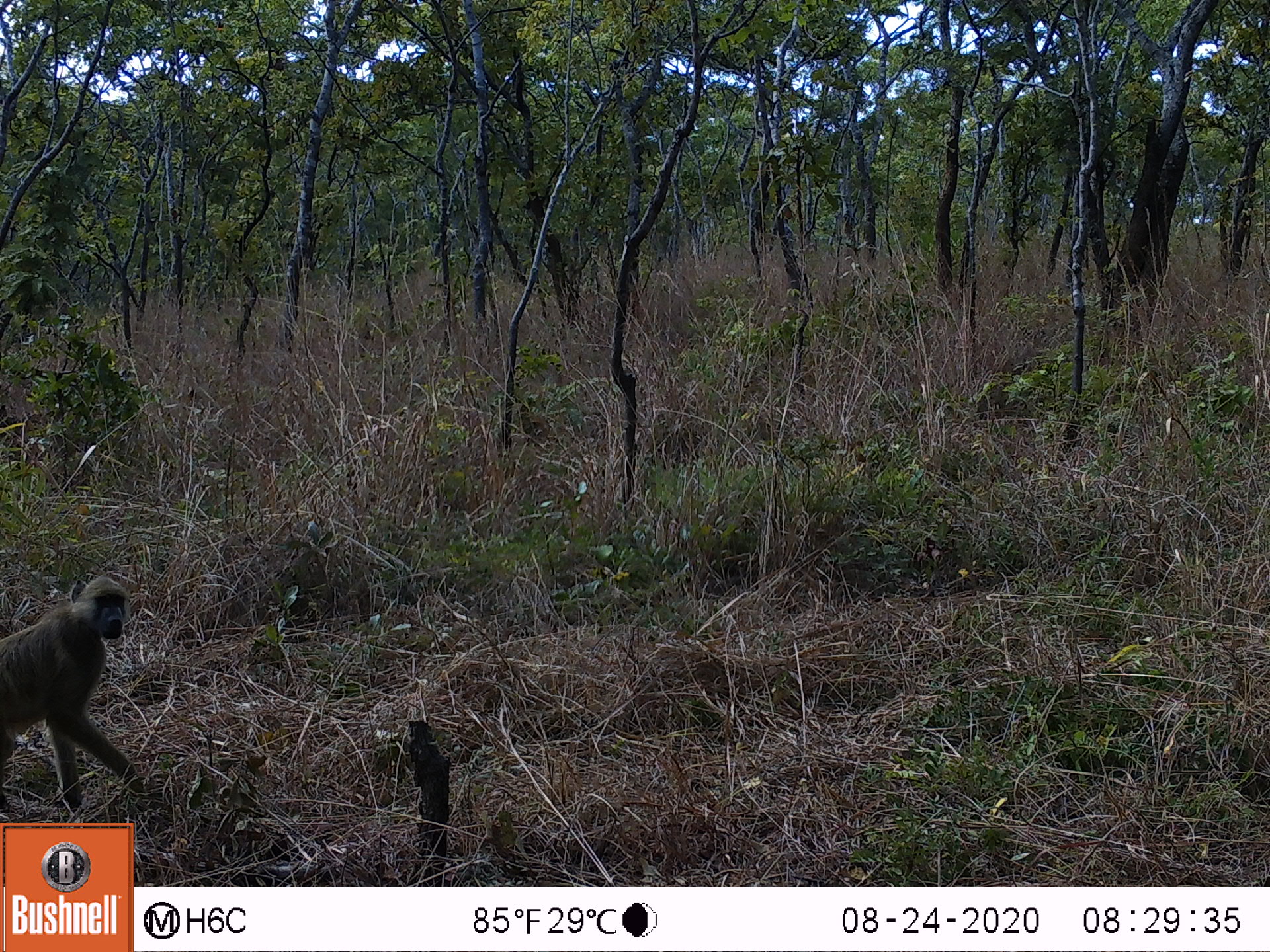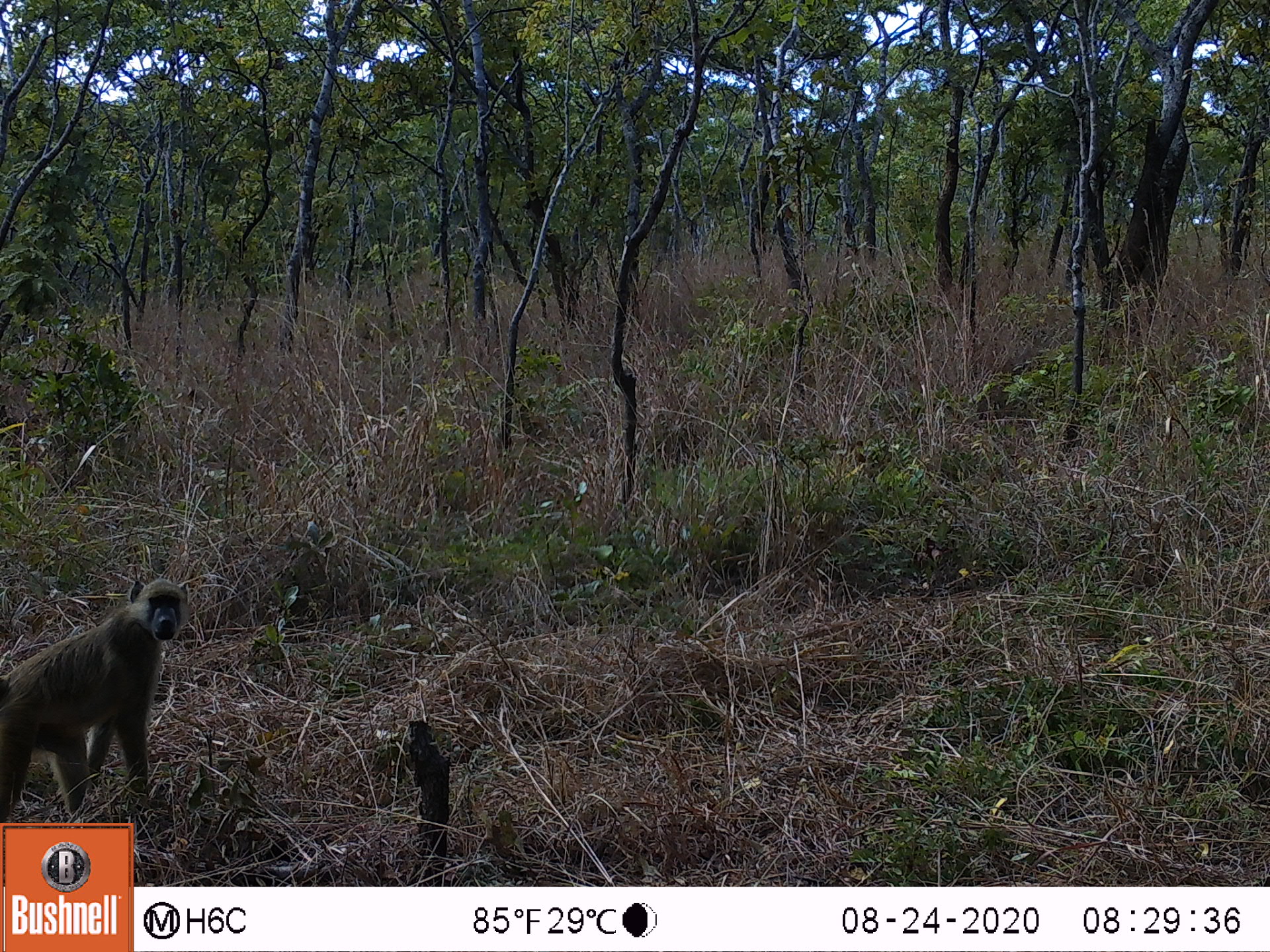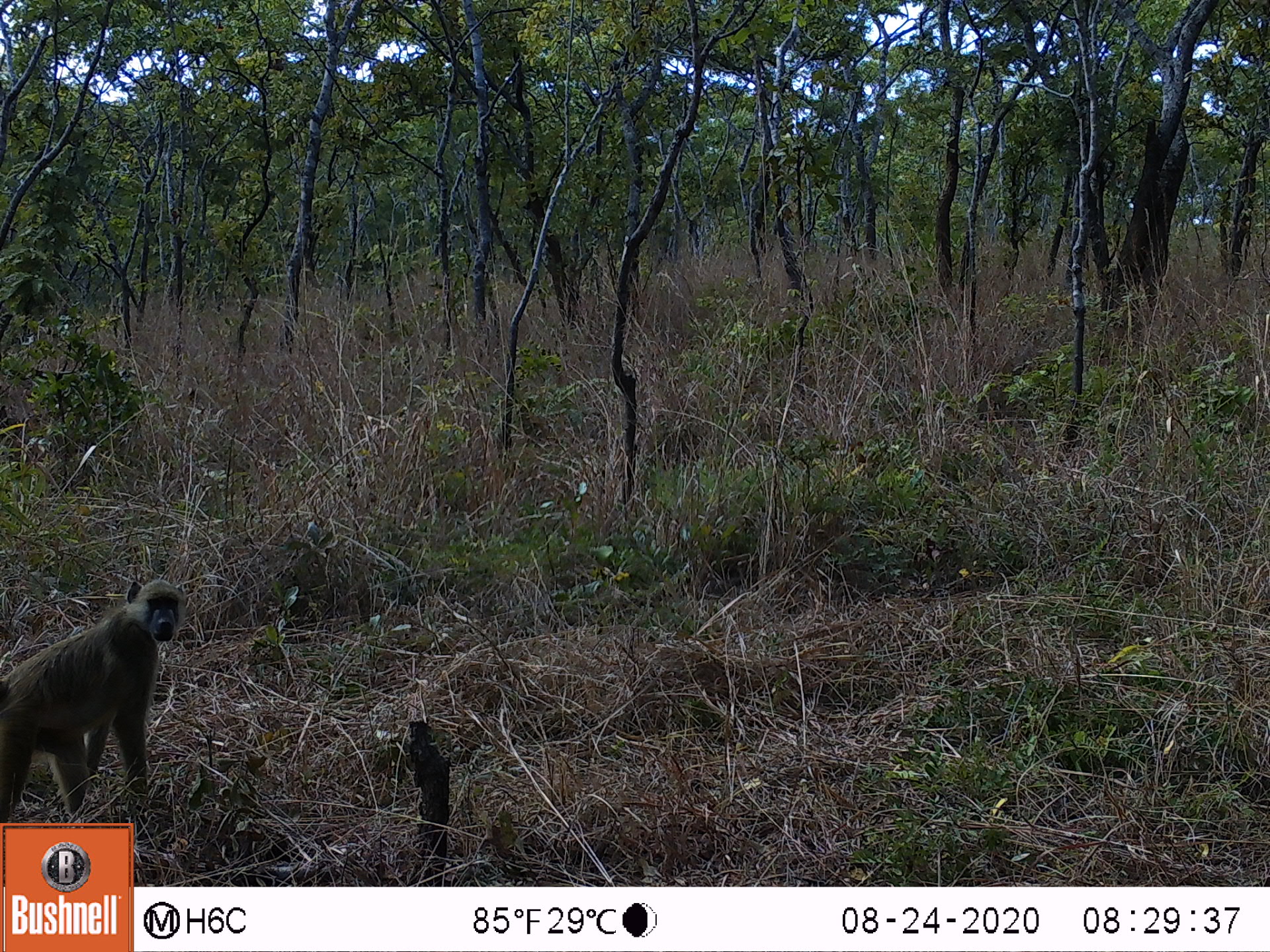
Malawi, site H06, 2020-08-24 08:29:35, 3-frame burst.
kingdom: Animalia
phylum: Chordata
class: Mammalia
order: Primates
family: Cercopithecidae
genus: Papio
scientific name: Papio cynocephalus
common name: yellow baboon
Yellow baboon (Papio cynocephalus), count 1.